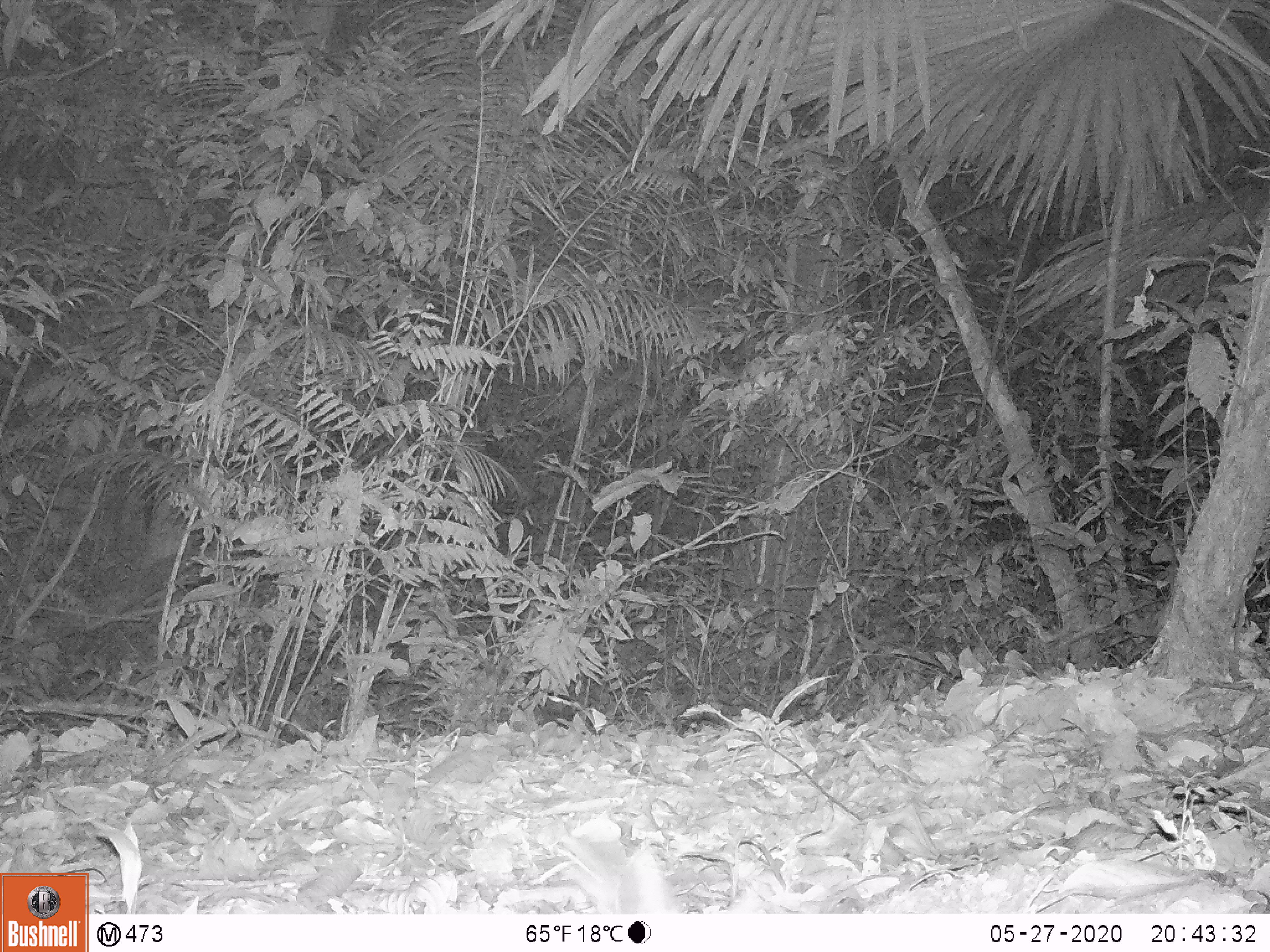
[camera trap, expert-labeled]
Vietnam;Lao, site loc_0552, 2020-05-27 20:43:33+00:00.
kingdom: Animalia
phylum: Chordata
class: Mammalia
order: Rodentia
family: Muridae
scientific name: Muridae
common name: old-world mice and rats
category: unidentified murid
Unidentified murid (old-world mice and rats) (Muridae). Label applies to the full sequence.